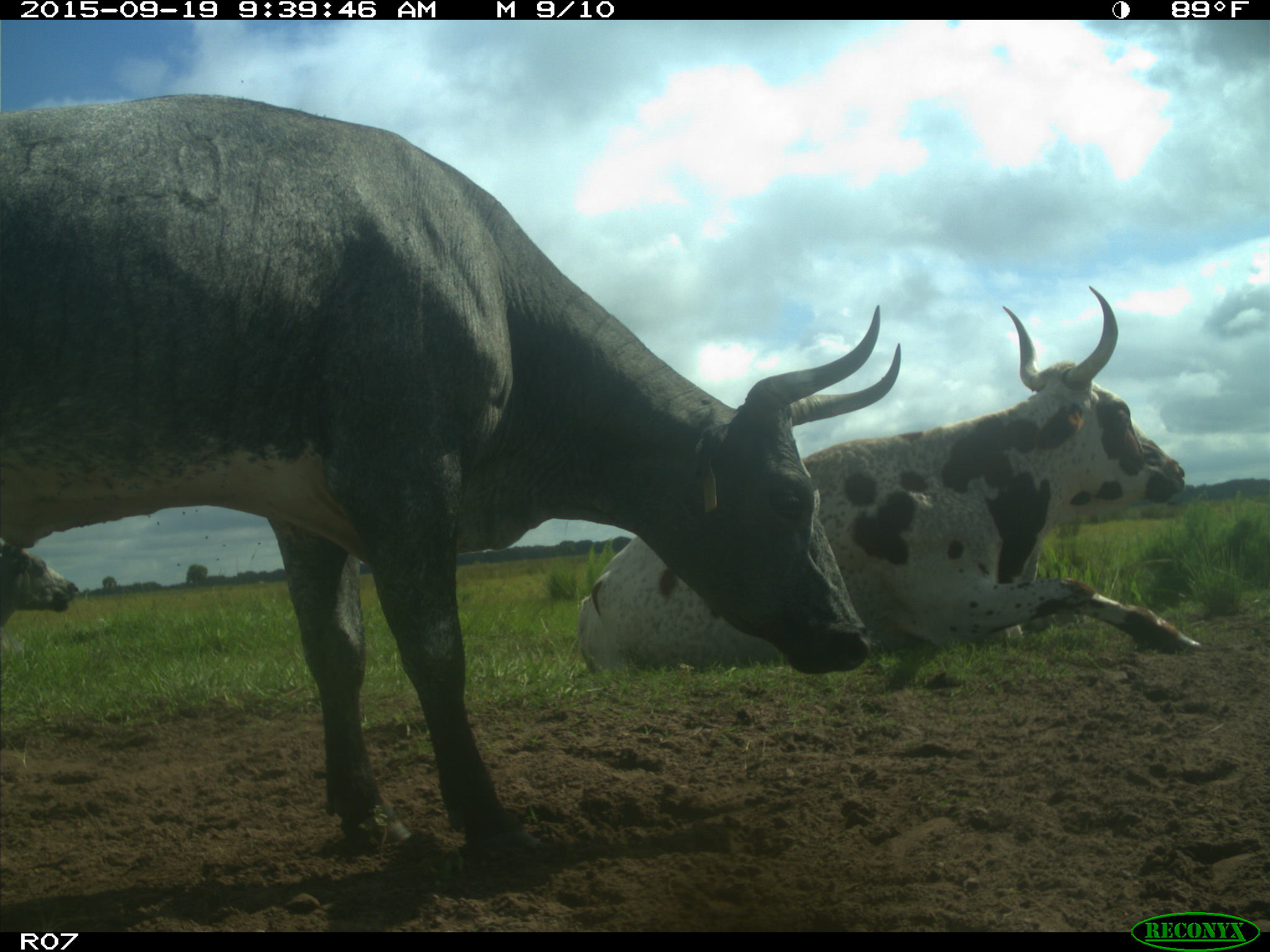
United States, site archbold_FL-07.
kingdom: Animalia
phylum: Chordata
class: Mammalia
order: Artiodactyla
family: Bovidae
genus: Bos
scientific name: Bos taurus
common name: domestic cow